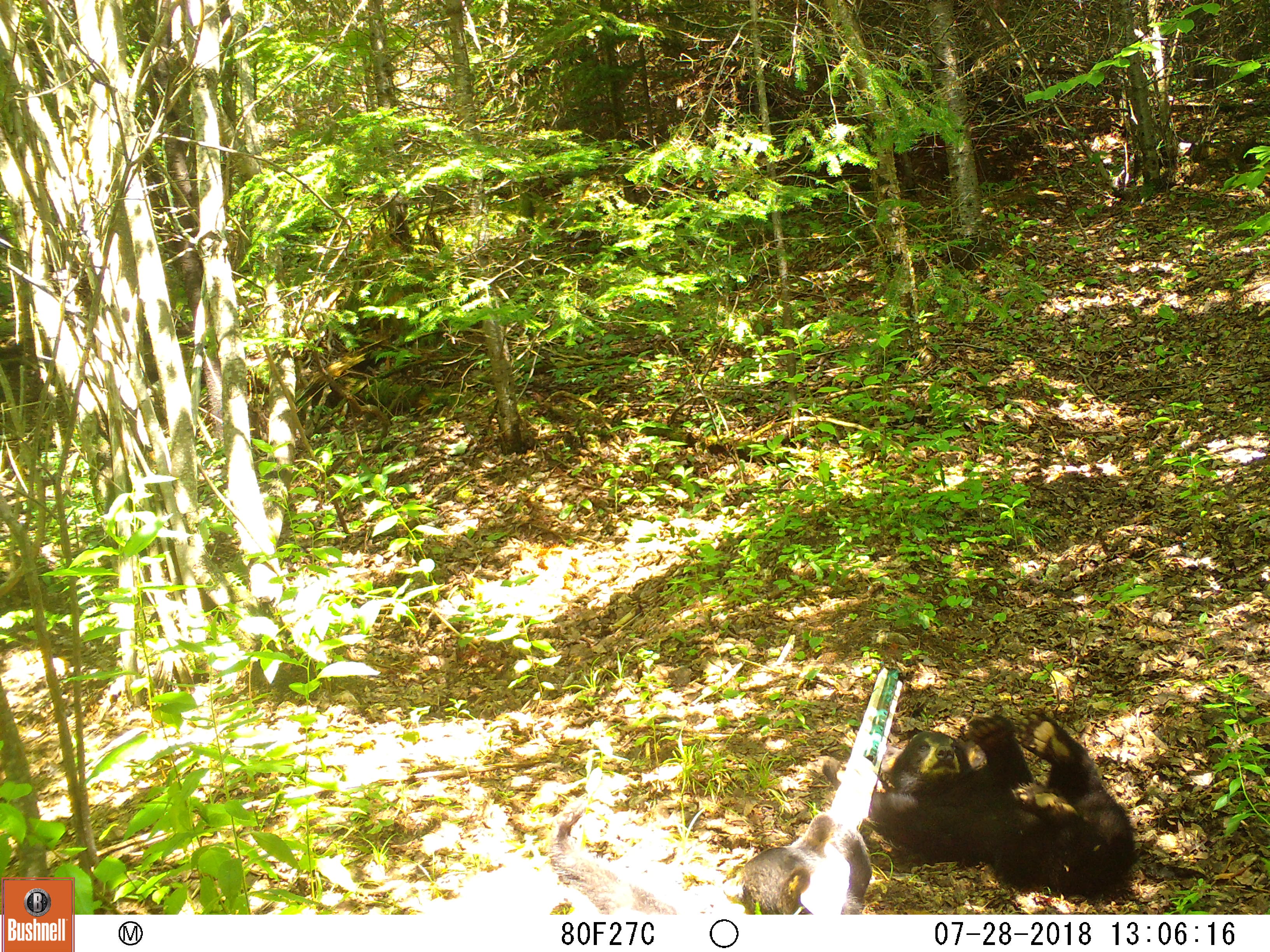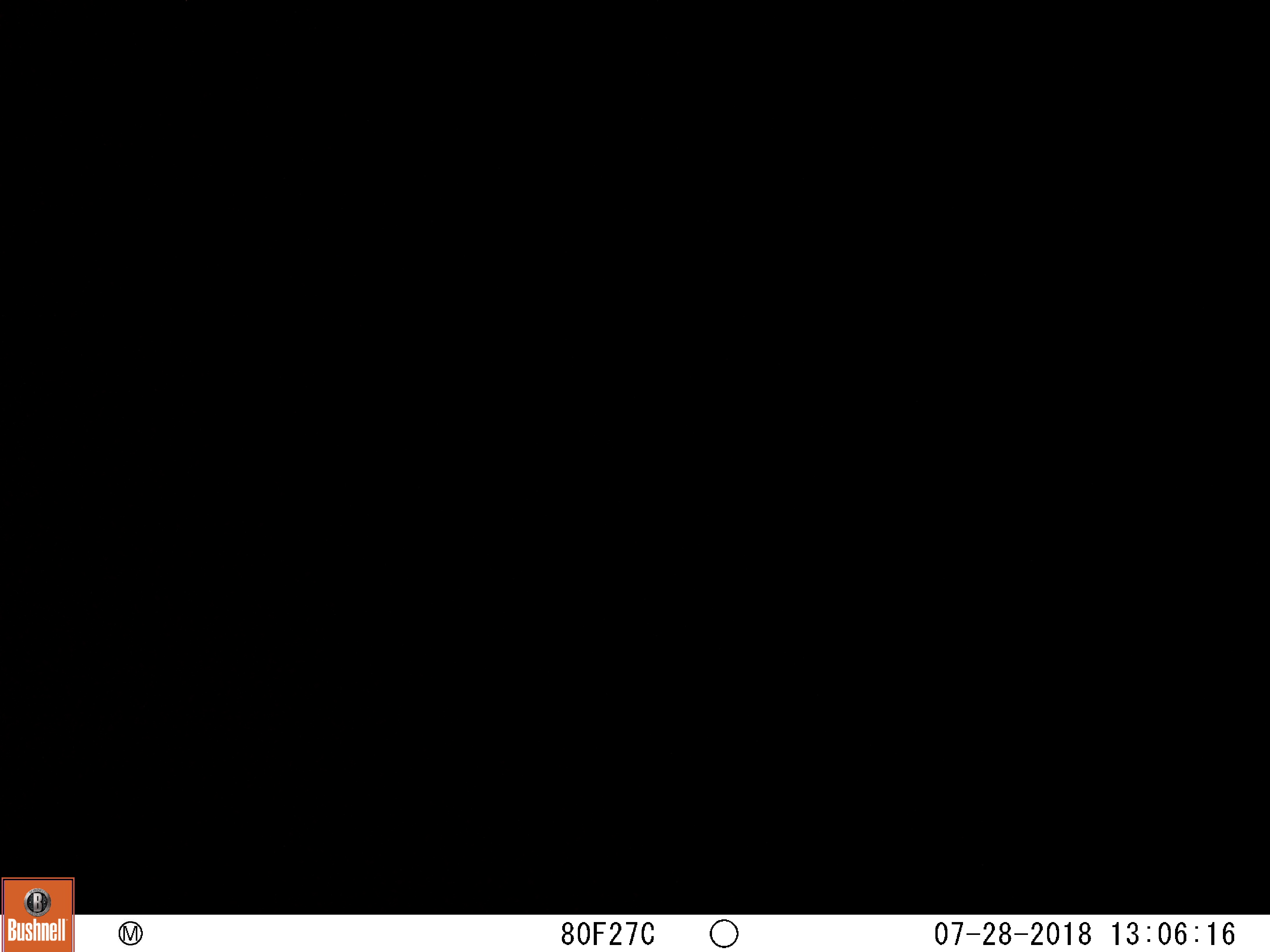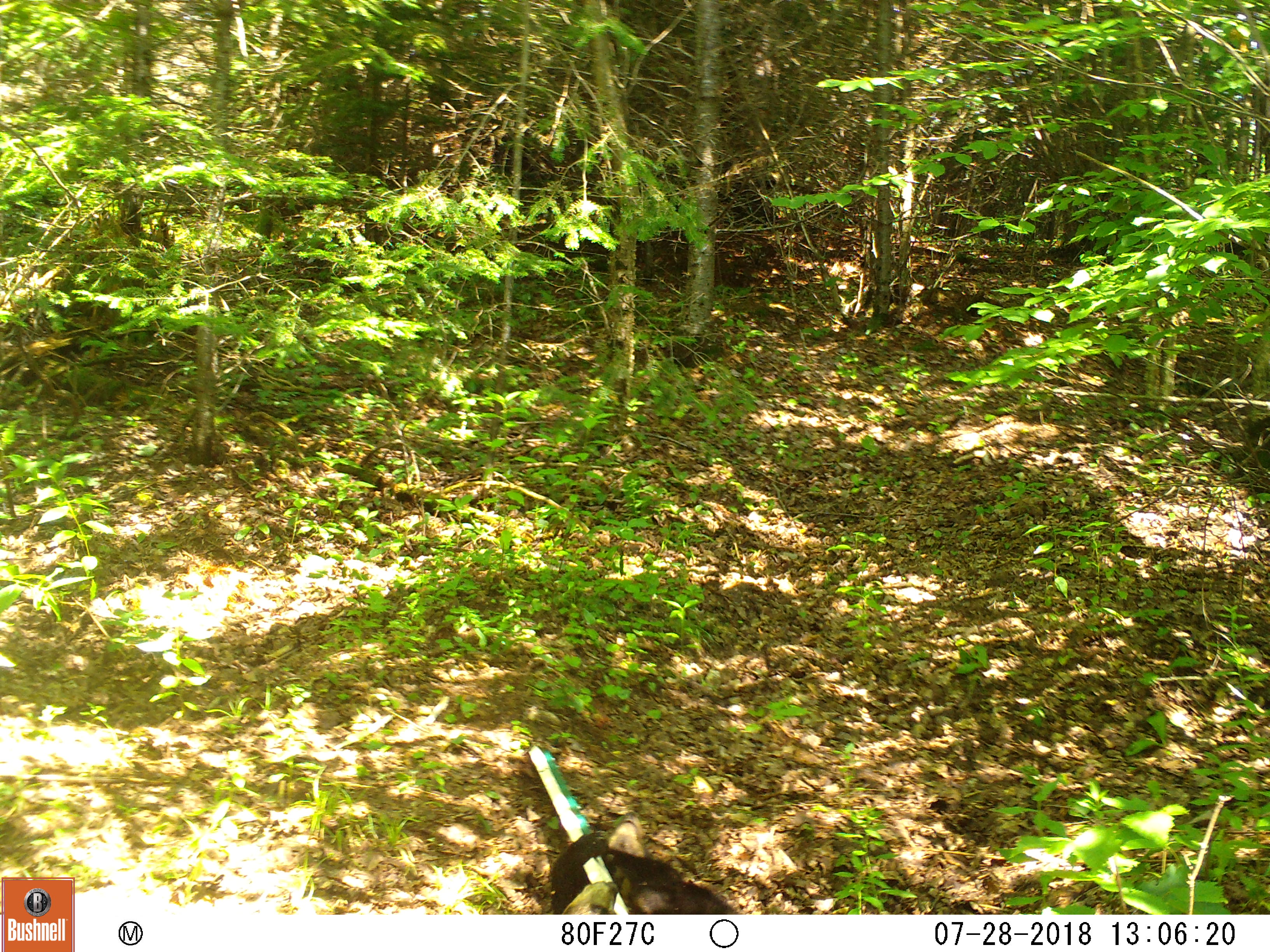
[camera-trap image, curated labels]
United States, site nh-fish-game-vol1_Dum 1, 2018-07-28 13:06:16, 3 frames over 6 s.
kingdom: Animalia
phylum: Chordata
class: Mammalia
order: Carnivora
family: Ursidae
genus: Ursus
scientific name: Ursus americanus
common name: black bear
Black bear (Ursus americanus).